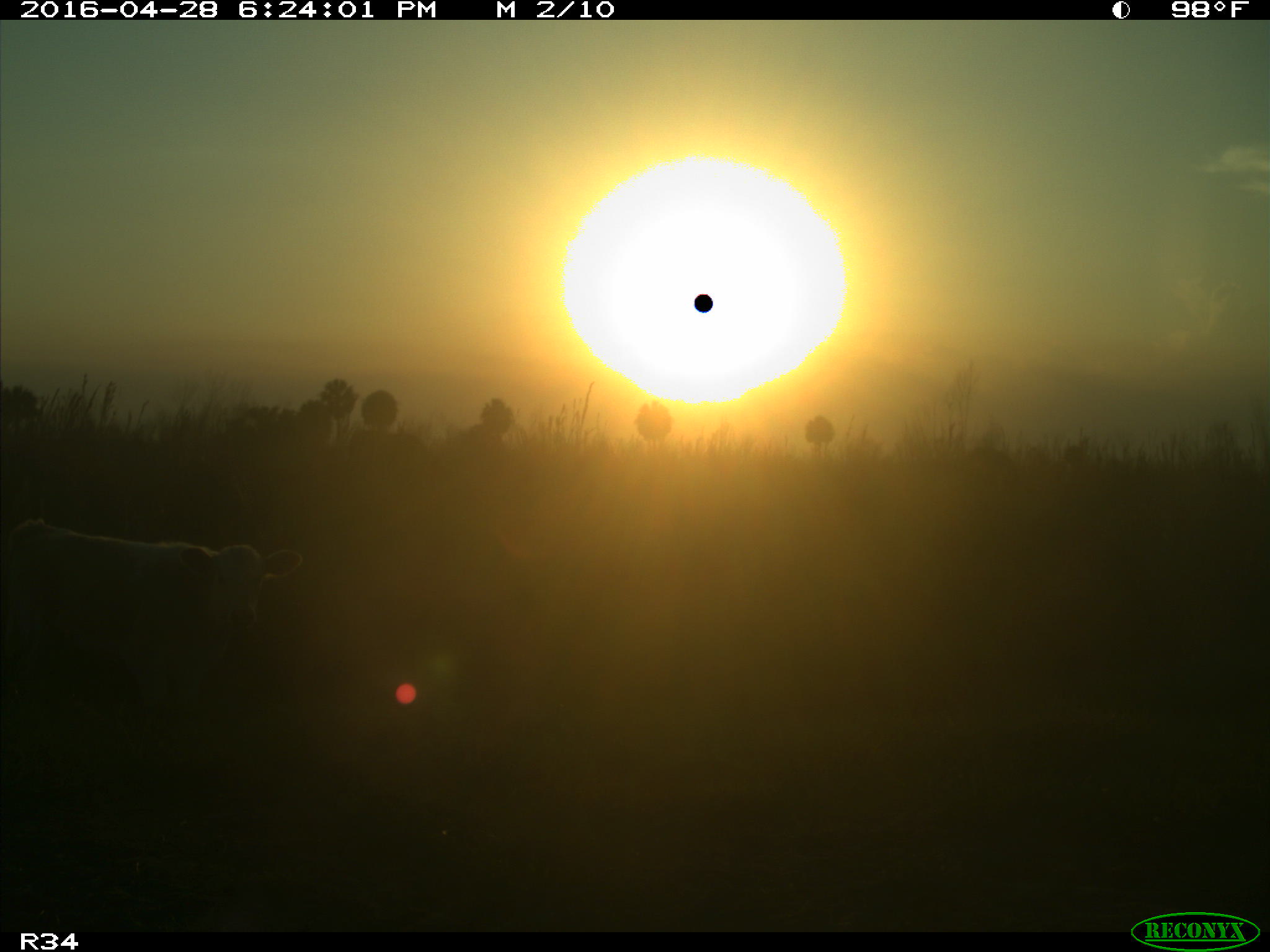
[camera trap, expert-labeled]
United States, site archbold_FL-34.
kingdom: Animalia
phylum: Chordata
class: Mammalia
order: Artiodactyla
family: Bovidae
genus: Bos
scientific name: Bos taurus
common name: domestic cow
Bos taurus (domestic cow).